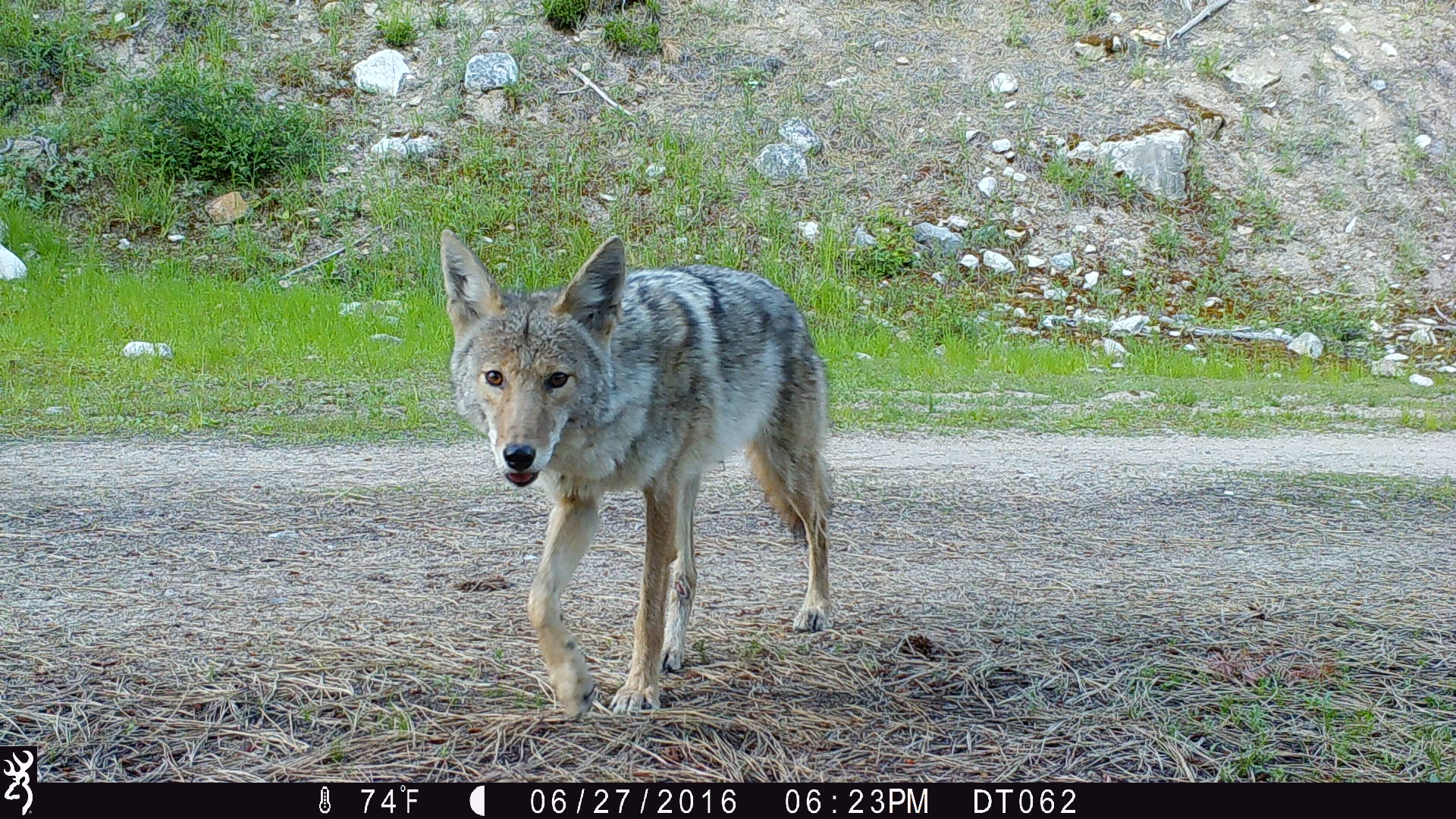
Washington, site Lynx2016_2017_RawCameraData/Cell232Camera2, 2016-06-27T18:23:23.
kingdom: Animalia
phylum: Chordata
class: Mammalia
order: Carnivora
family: Canidae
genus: Canis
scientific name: Canis latrans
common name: coyote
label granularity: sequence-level